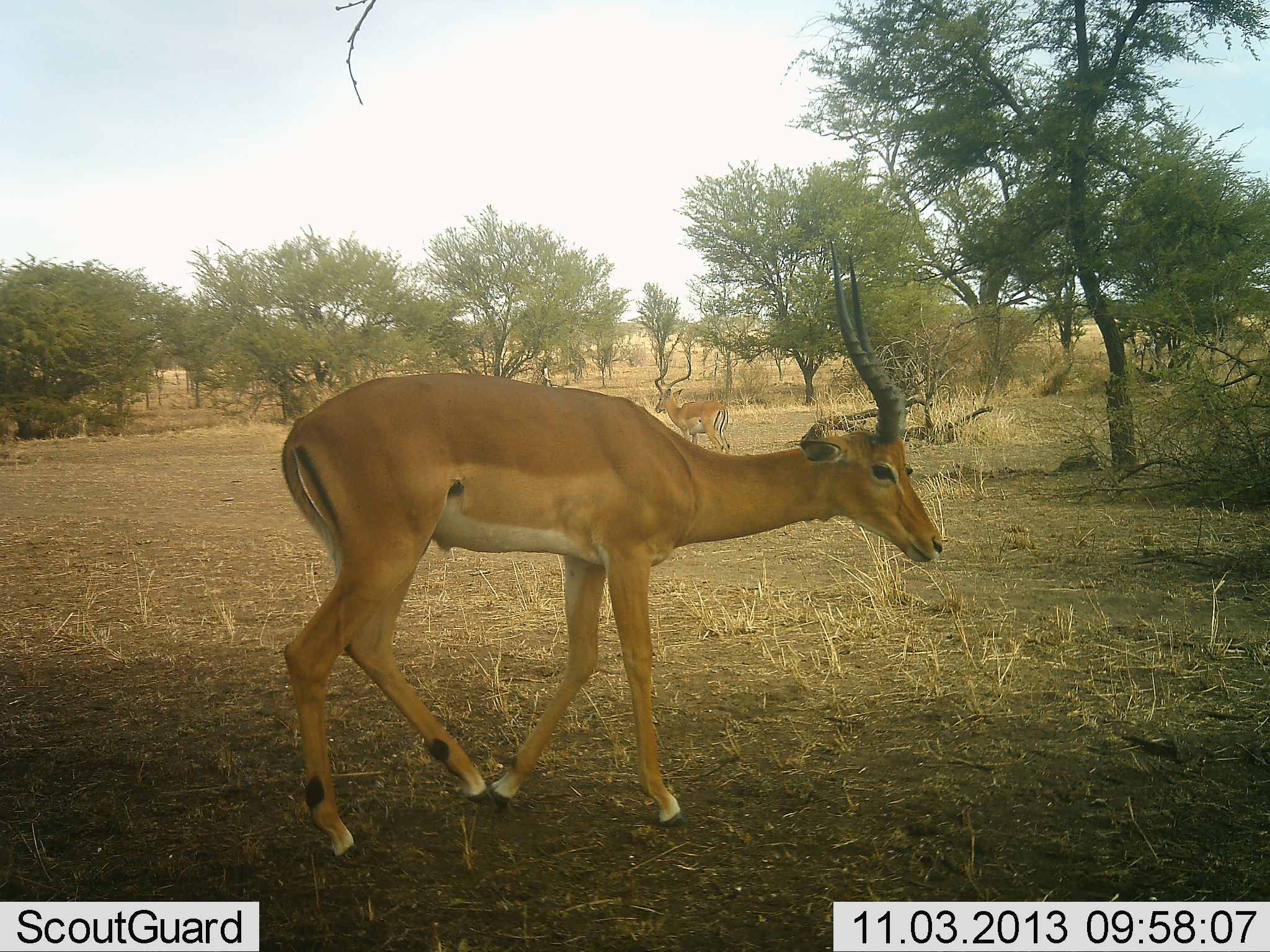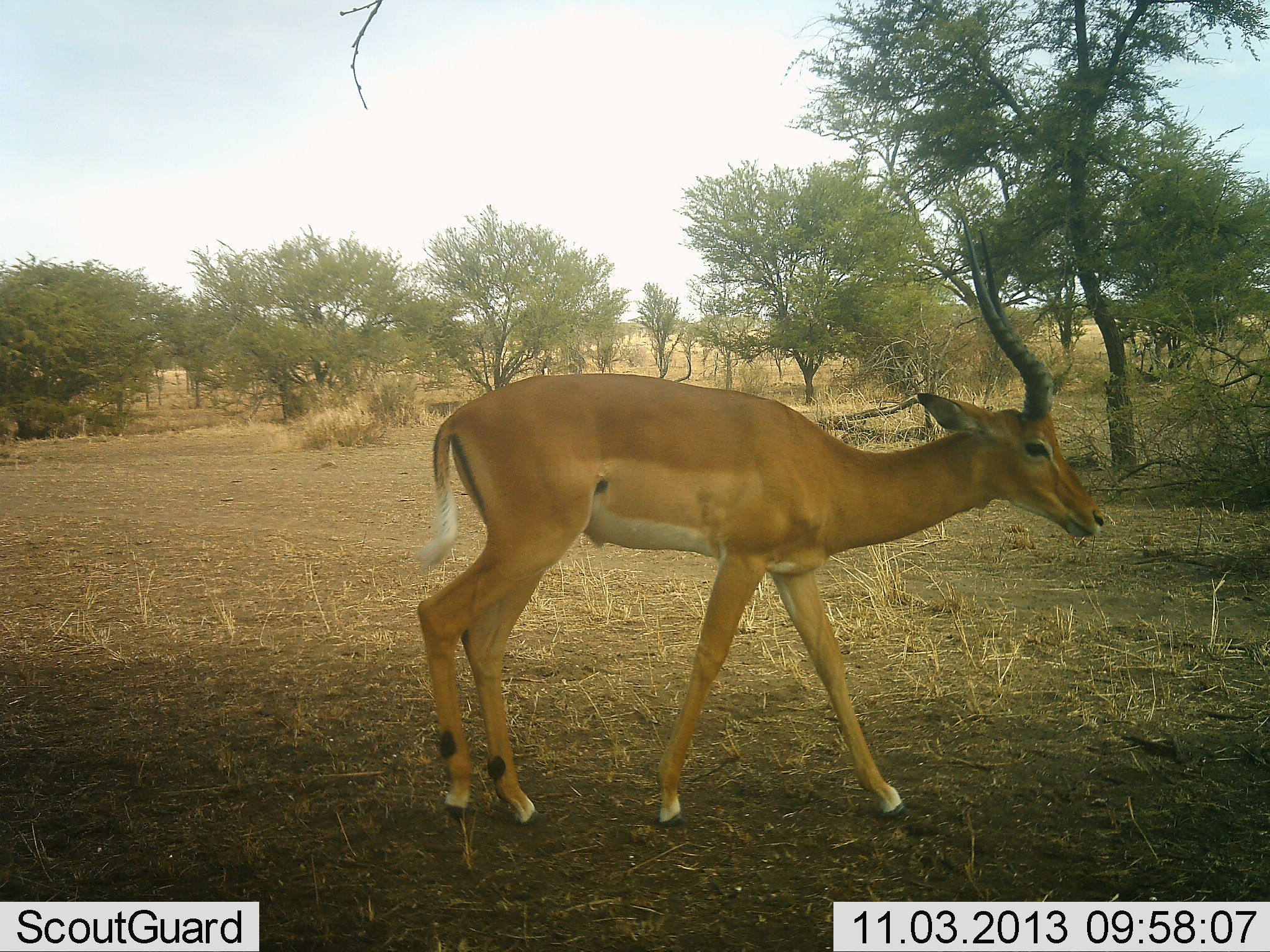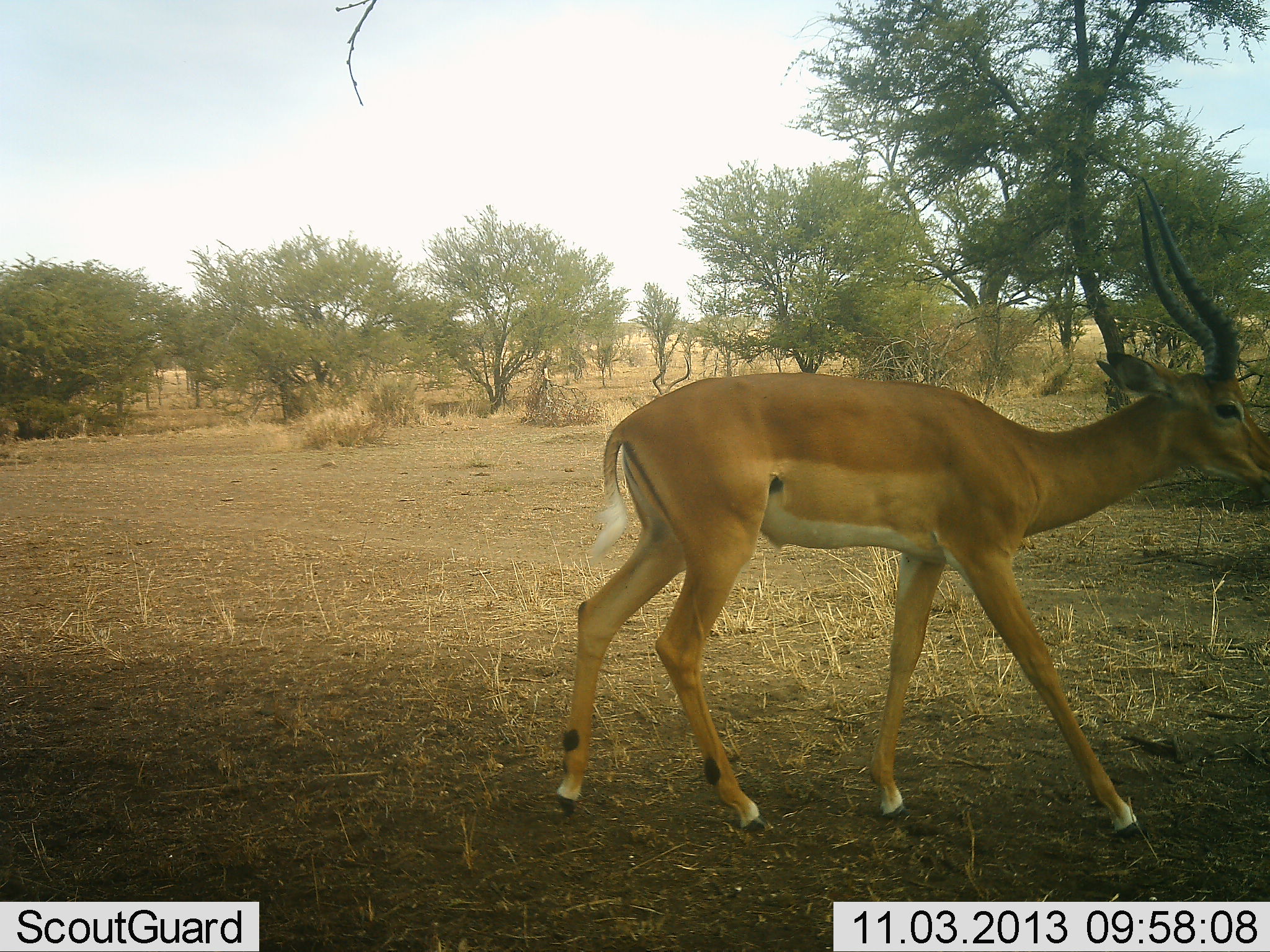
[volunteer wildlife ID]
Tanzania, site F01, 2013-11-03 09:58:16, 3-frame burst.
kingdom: Animalia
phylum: Chordata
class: Mammalia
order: Artiodactyla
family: Bovidae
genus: Aepyceros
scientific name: Aepyceros melampus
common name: impala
Impala (Aepyceros melampus), count 1. Behavior (volunteer vote fractions): standing 17%, resting 0%, moving 91%, interacting 0%. Young present (vote fraction): 0%. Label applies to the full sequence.